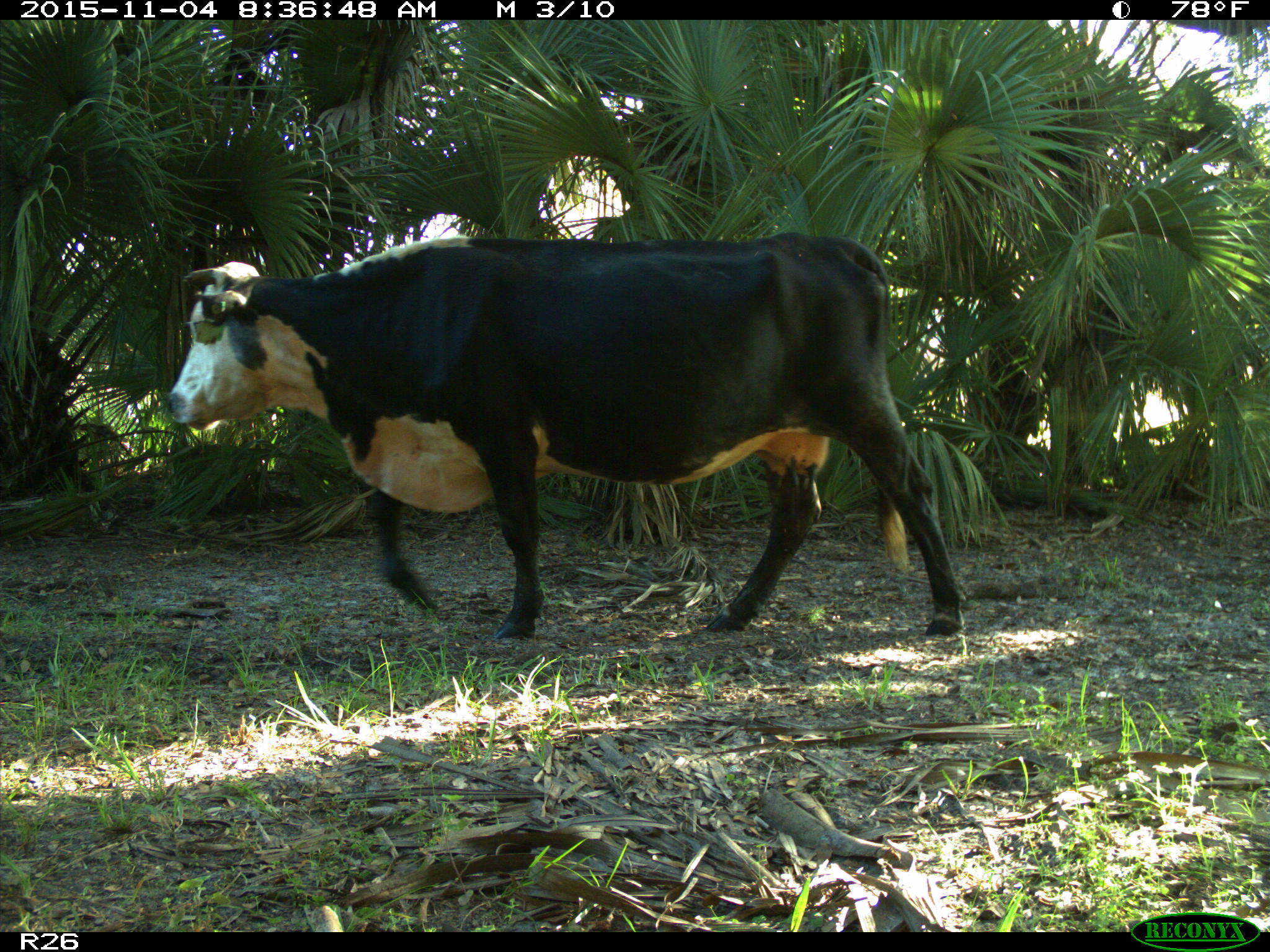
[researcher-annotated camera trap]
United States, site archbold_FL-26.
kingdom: Animalia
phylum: Chordata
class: Mammalia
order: Artiodactyla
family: Bovidae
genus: Bos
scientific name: Bos taurus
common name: domestic cow